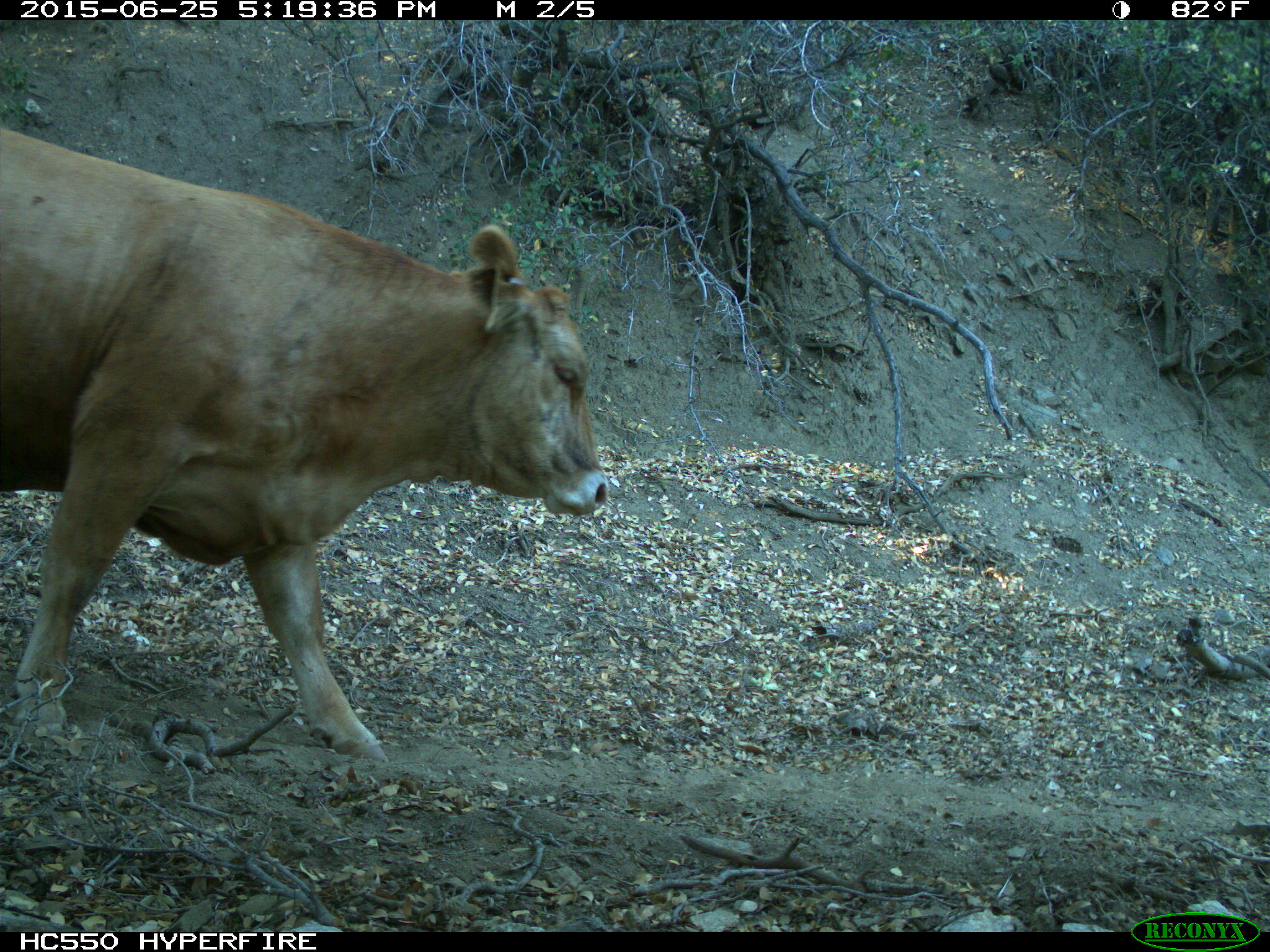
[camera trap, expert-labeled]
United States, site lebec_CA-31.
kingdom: Animalia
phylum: Chordata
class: Mammalia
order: Artiodactyla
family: Bovidae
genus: Bos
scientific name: Bos taurus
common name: domestic cow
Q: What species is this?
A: Bos taurus (domestic cow).